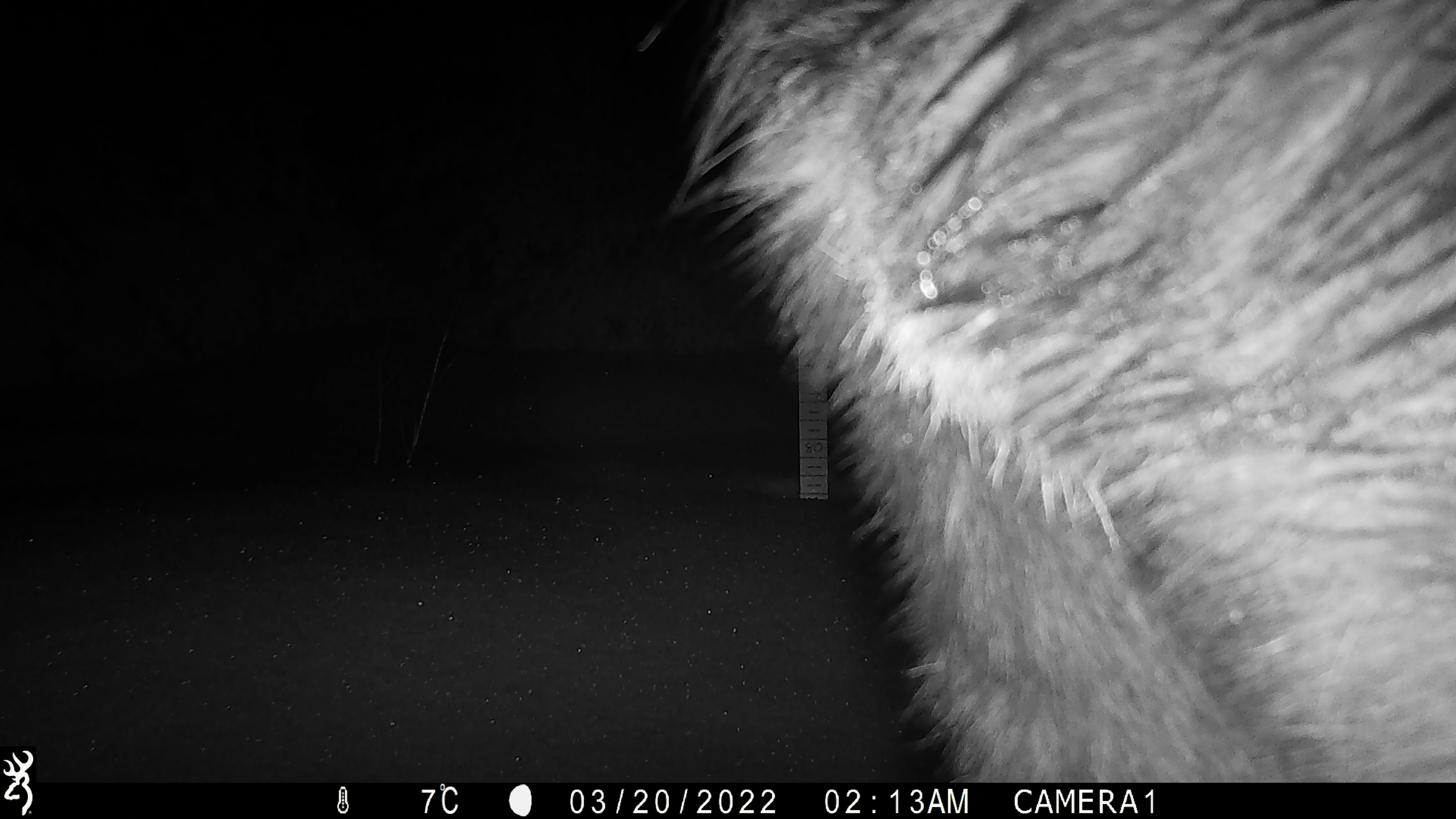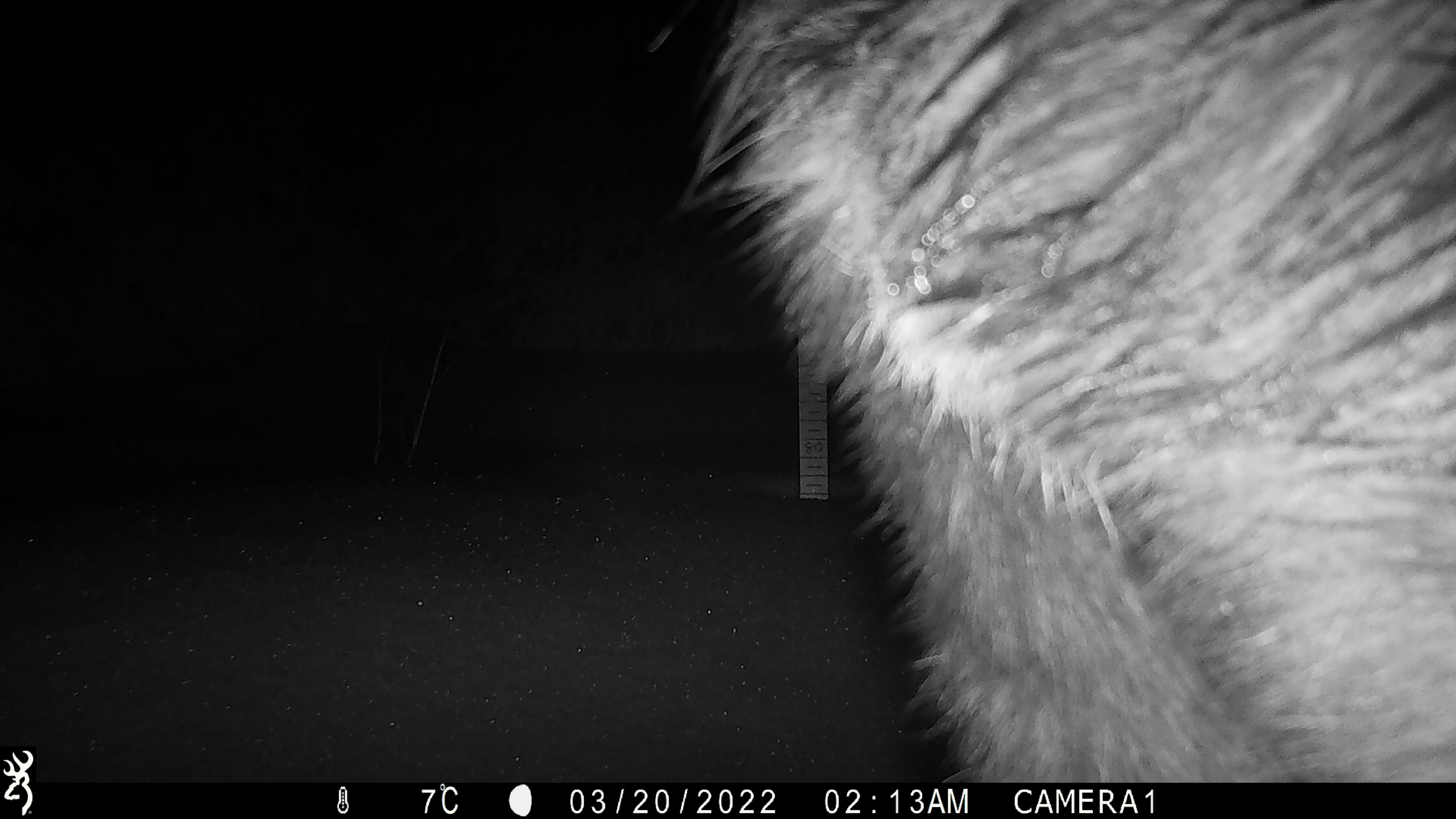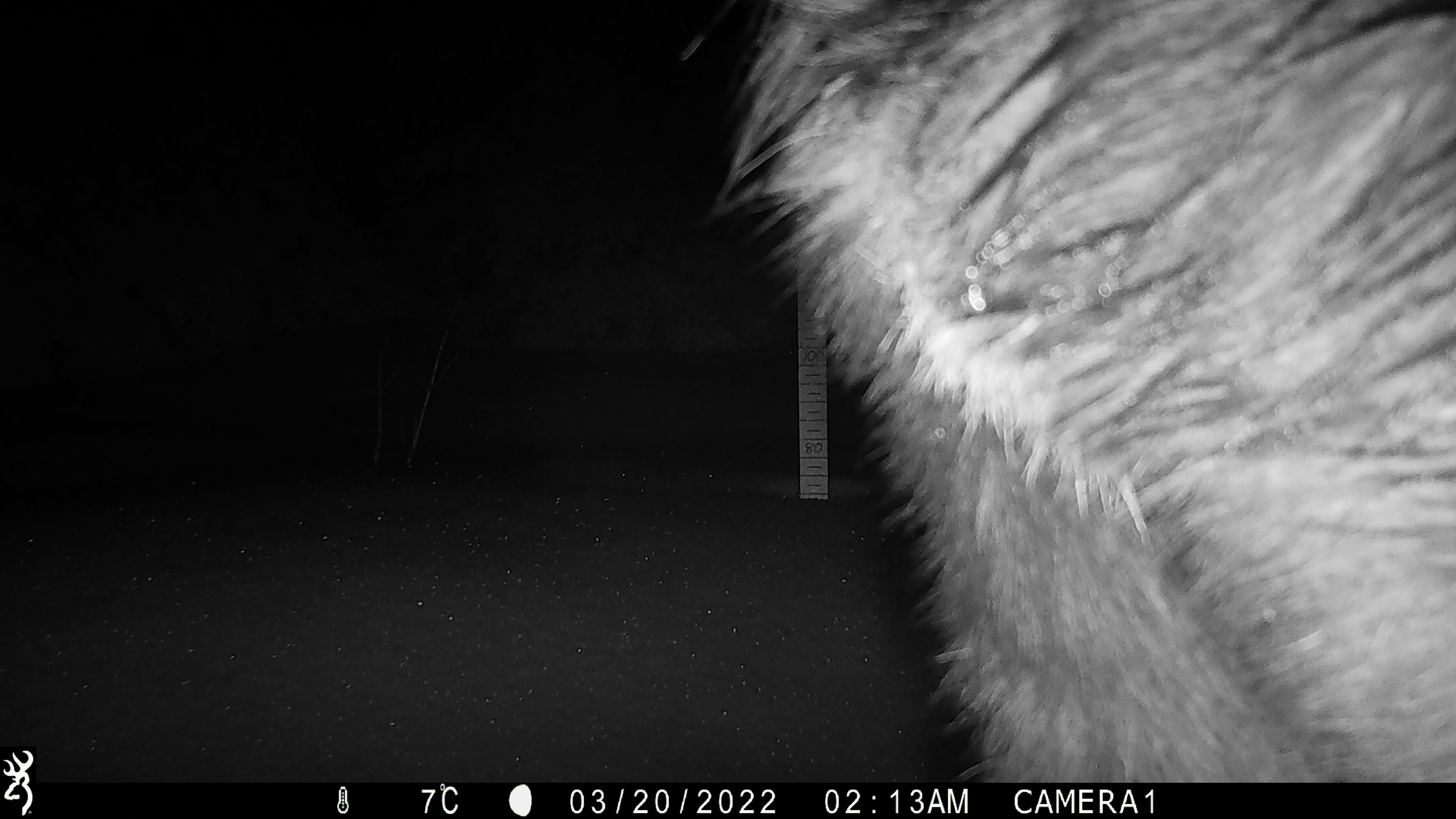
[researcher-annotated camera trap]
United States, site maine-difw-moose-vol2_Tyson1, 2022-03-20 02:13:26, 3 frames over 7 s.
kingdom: Animalia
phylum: Chordata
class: Mammalia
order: Artiodactyla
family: Cervidae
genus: Alces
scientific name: Alces alces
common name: moose